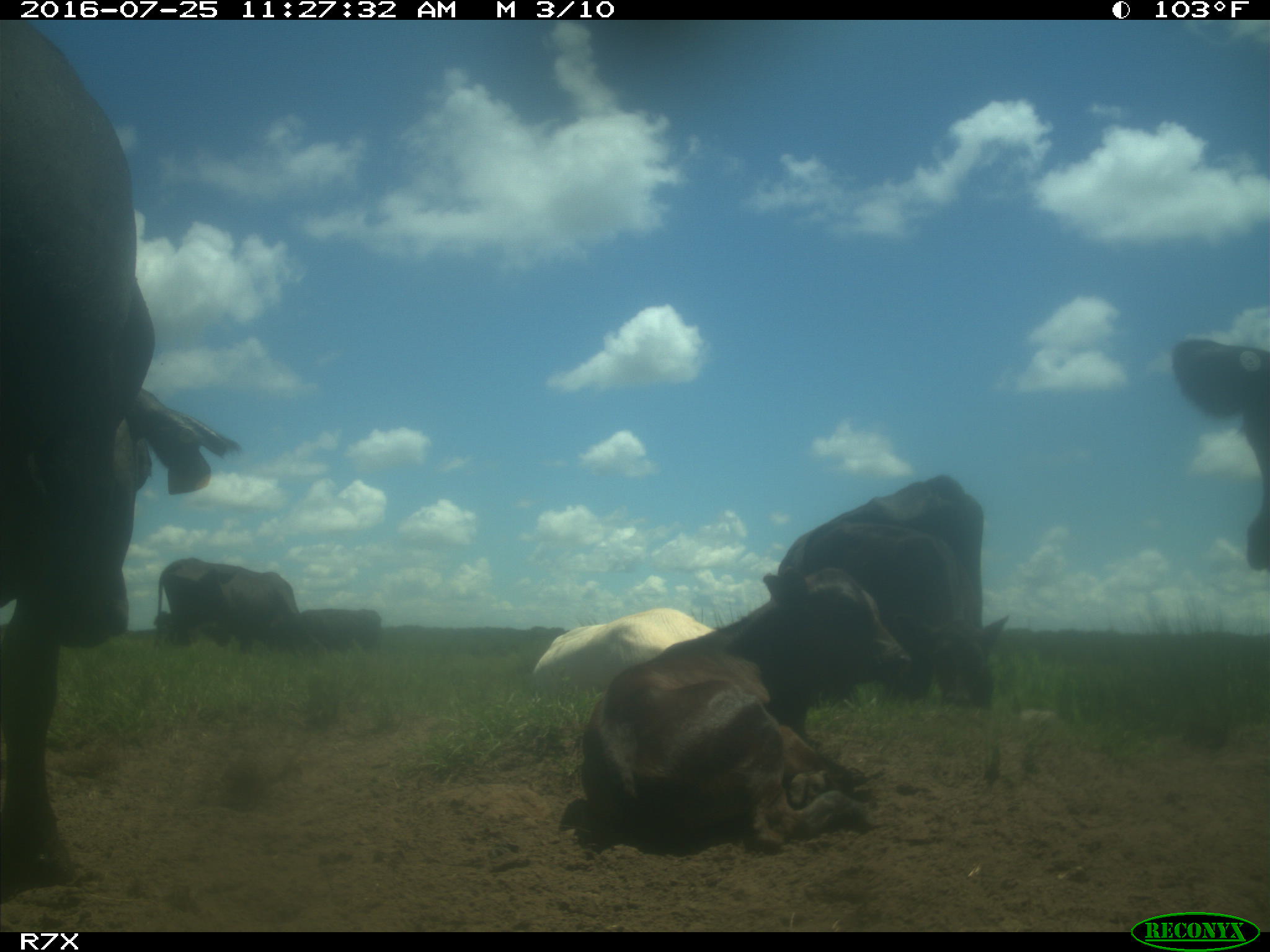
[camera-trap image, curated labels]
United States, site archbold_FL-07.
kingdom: Animalia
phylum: Chordata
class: Mammalia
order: Artiodactyla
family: Bovidae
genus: Bos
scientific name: Bos taurus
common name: domestic cow